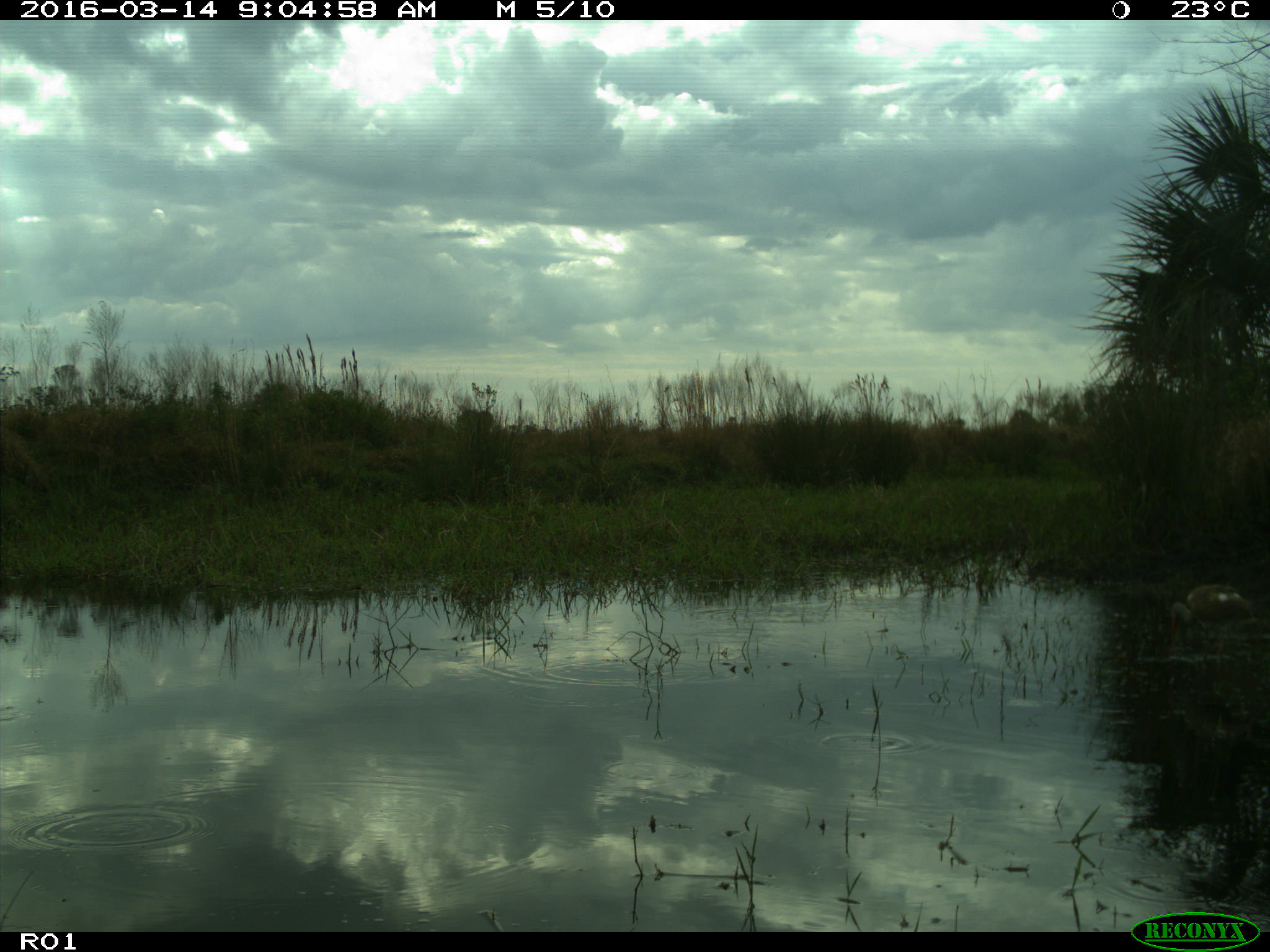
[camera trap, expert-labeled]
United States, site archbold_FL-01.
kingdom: Animalia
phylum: Chordata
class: Aves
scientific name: Aves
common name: birds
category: unidentified bird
Unidentified bird (birds) (Aves).